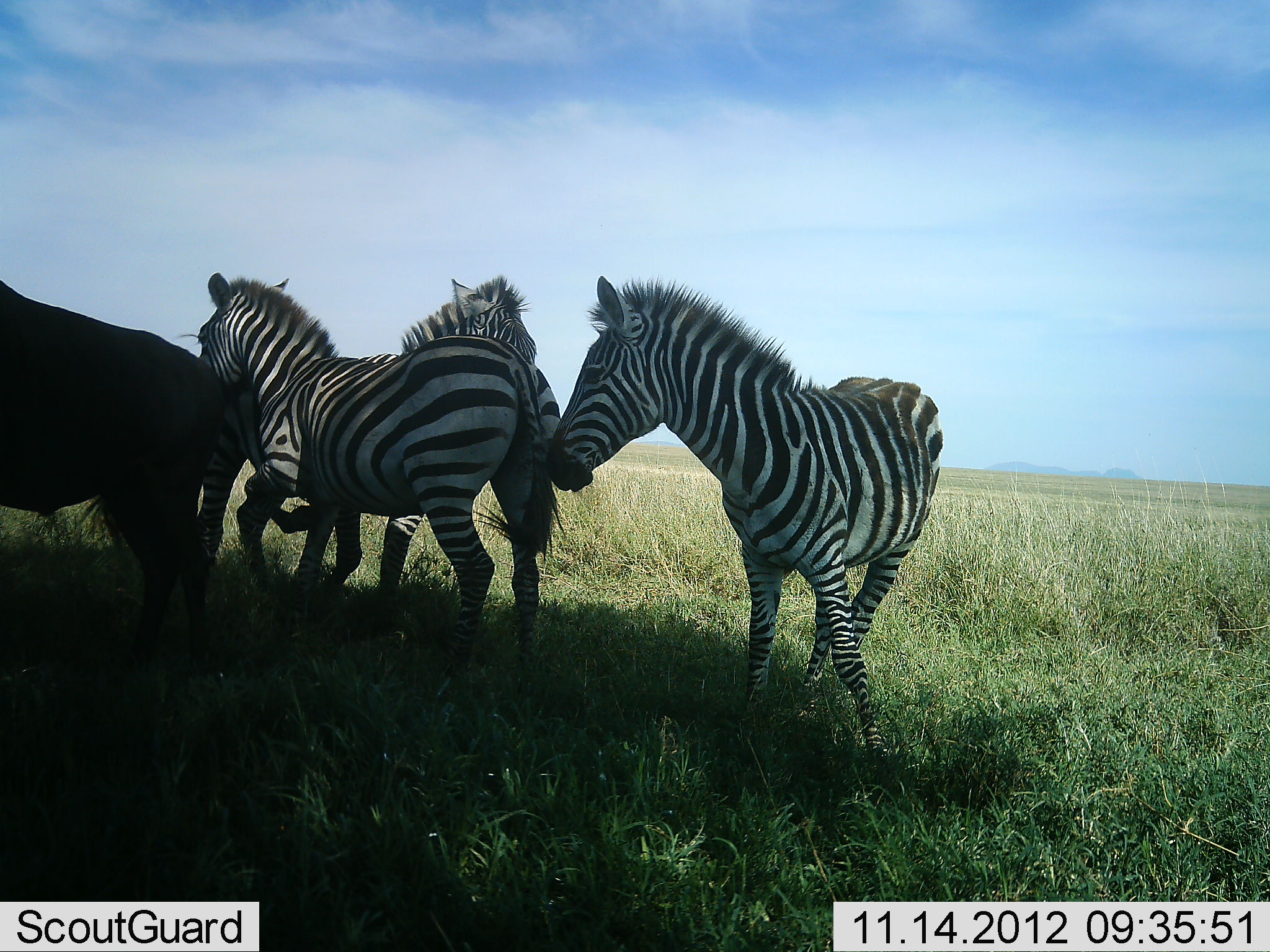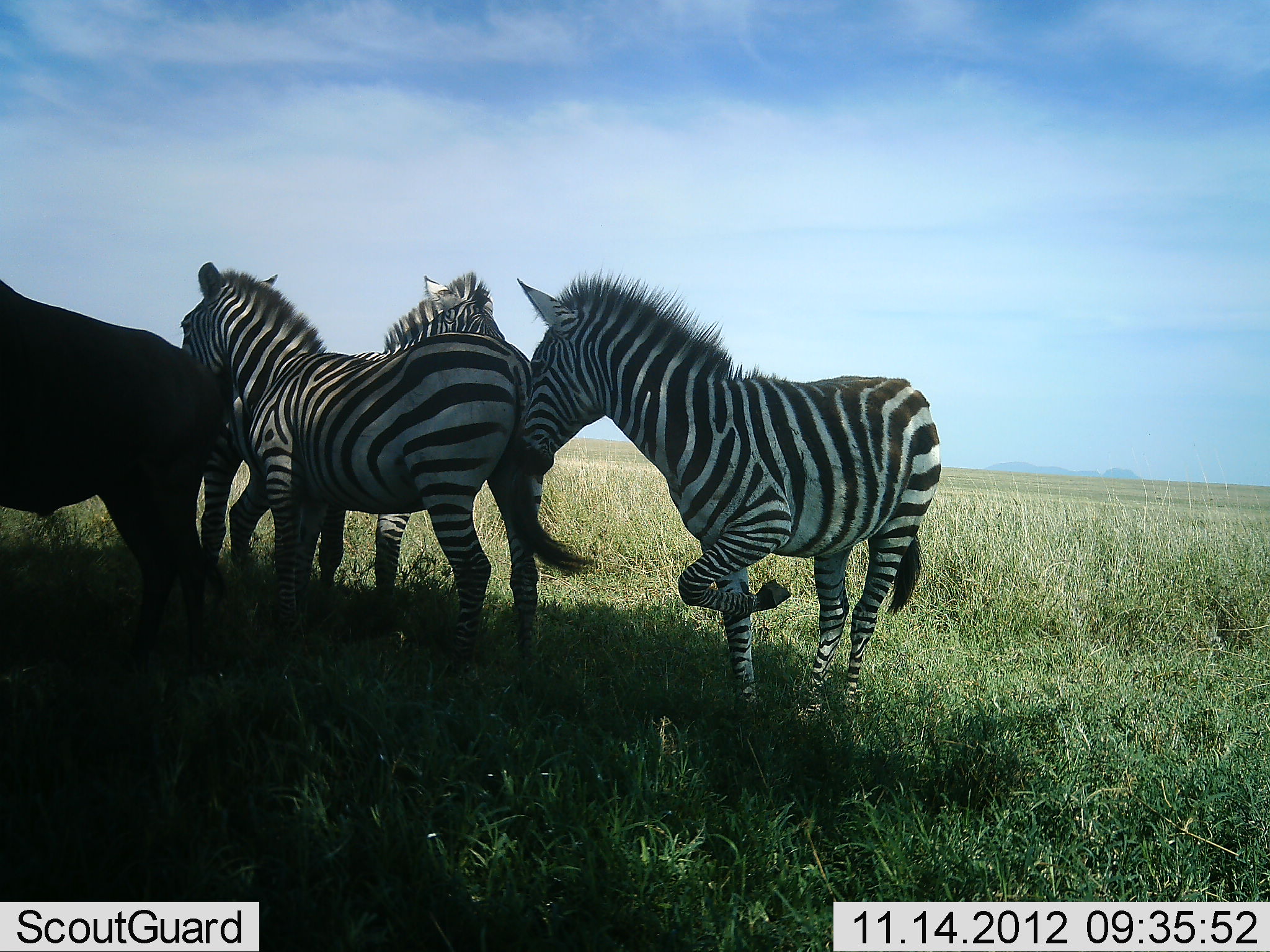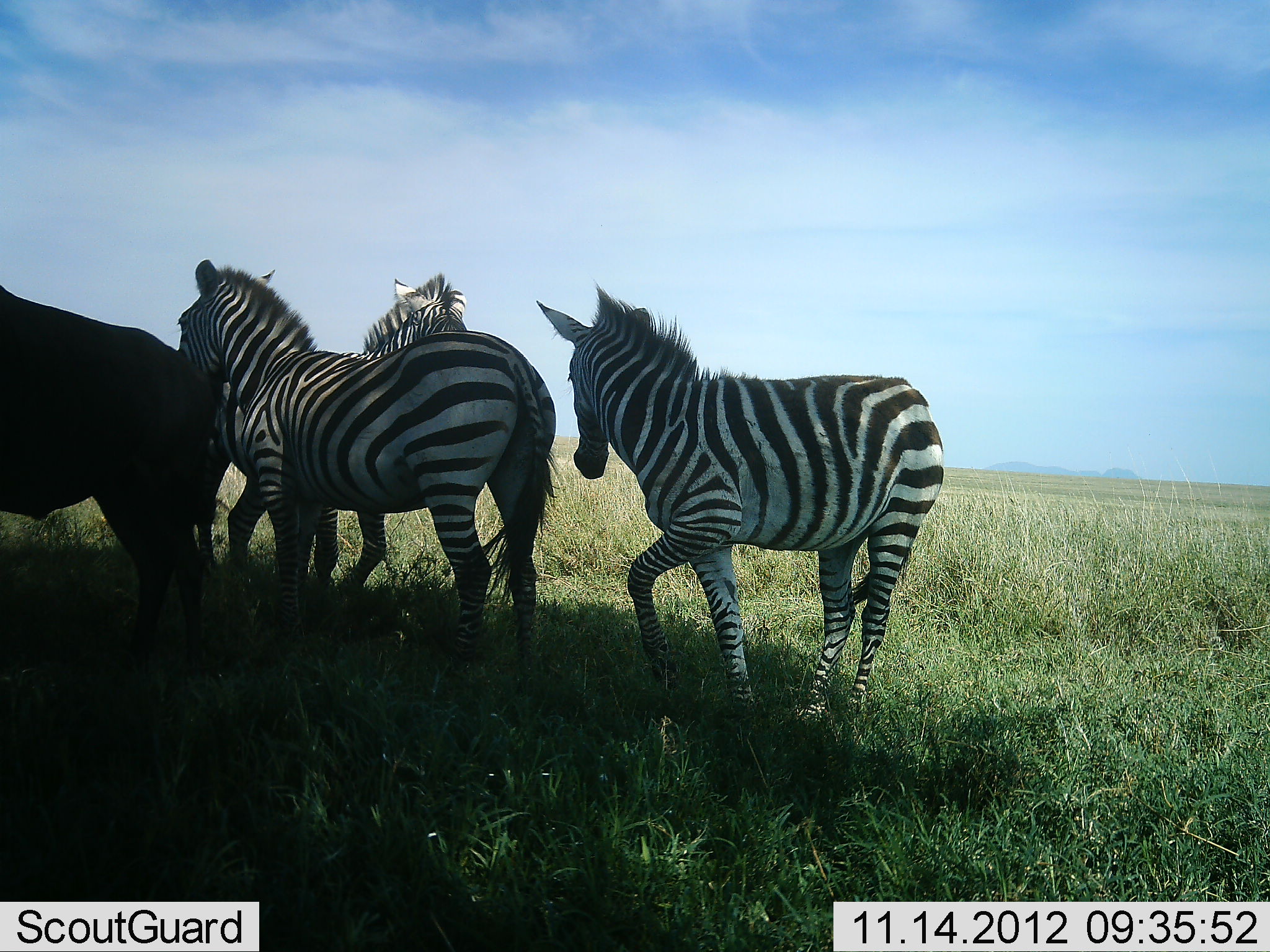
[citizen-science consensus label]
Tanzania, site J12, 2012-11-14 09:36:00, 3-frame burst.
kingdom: Animalia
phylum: Chordata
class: Mammalia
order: Perissodactyla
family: Equidae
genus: Equus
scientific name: Equus quagga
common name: plains zebra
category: zebra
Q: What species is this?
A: Zebra (plains zebra) (Equus quagga).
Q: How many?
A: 4.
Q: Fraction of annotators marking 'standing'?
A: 56%.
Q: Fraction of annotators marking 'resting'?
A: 6%.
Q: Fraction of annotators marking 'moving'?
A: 17%.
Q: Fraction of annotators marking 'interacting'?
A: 39%.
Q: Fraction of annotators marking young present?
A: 0%.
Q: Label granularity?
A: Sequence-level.